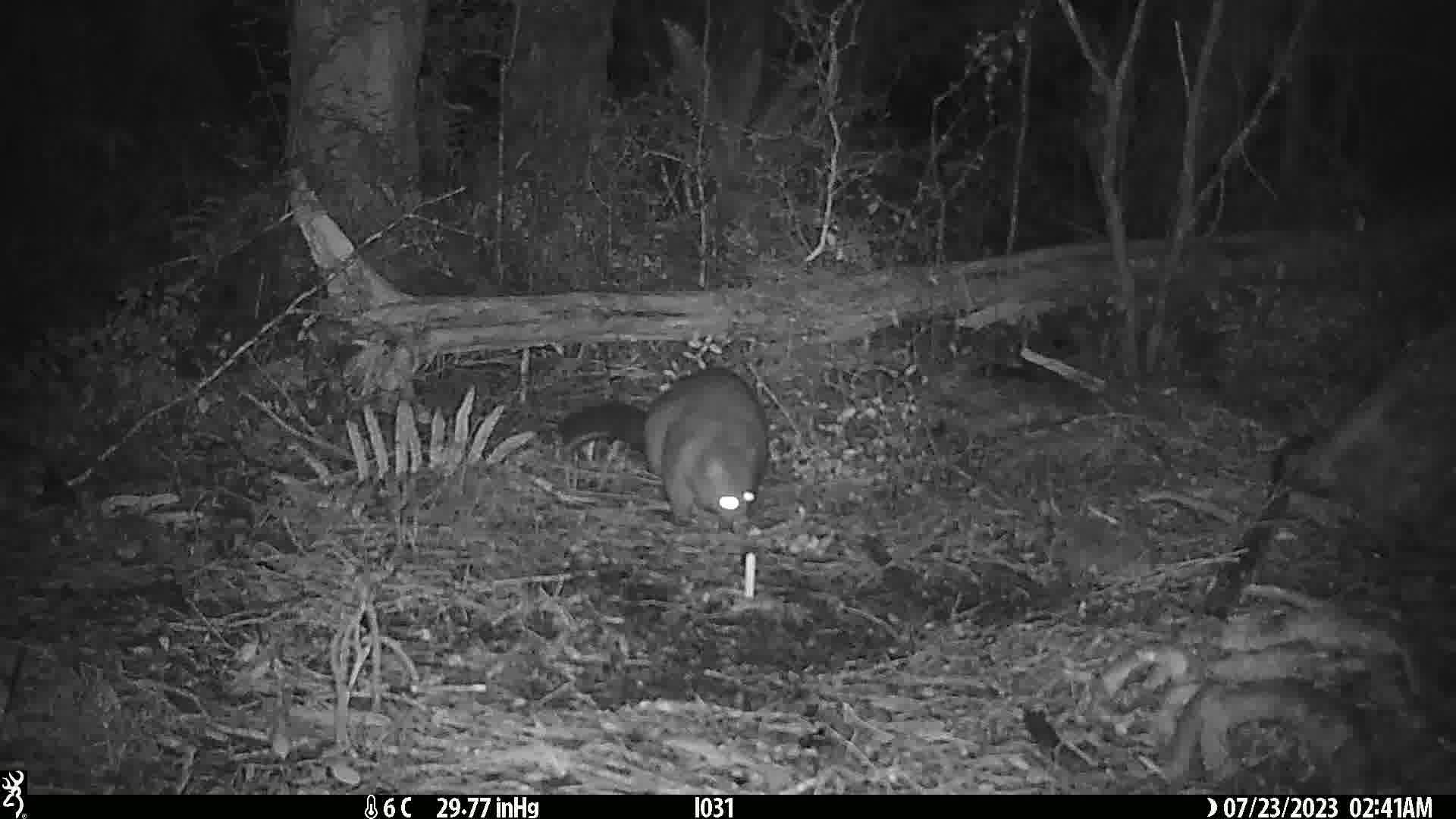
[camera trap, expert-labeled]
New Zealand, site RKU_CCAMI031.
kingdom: Animalia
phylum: Chordata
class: Mammalia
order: Diprotodontia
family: Phalangeridae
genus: Trichosurus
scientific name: Trichosurus vulpecula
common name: common brushtail possum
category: possum